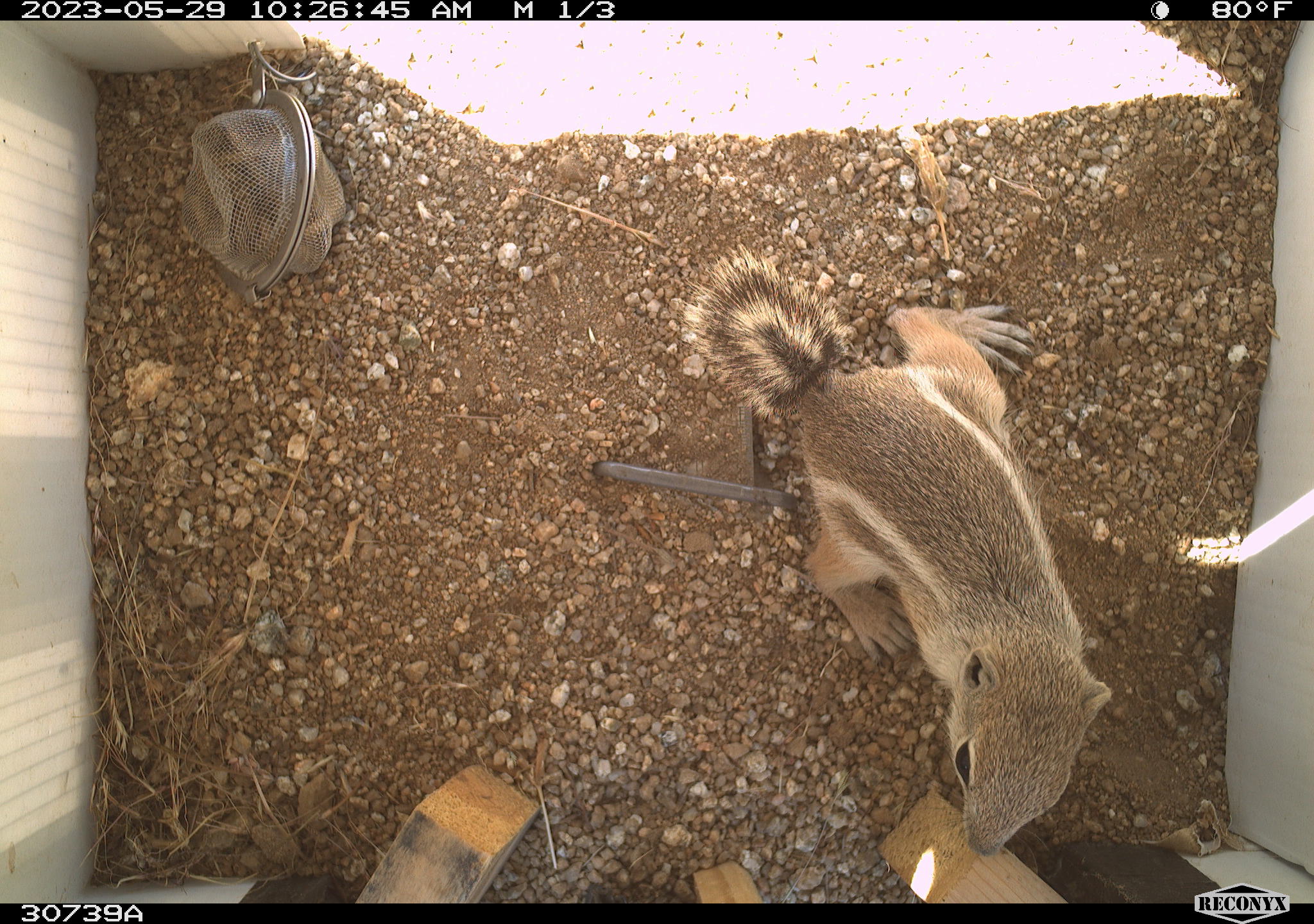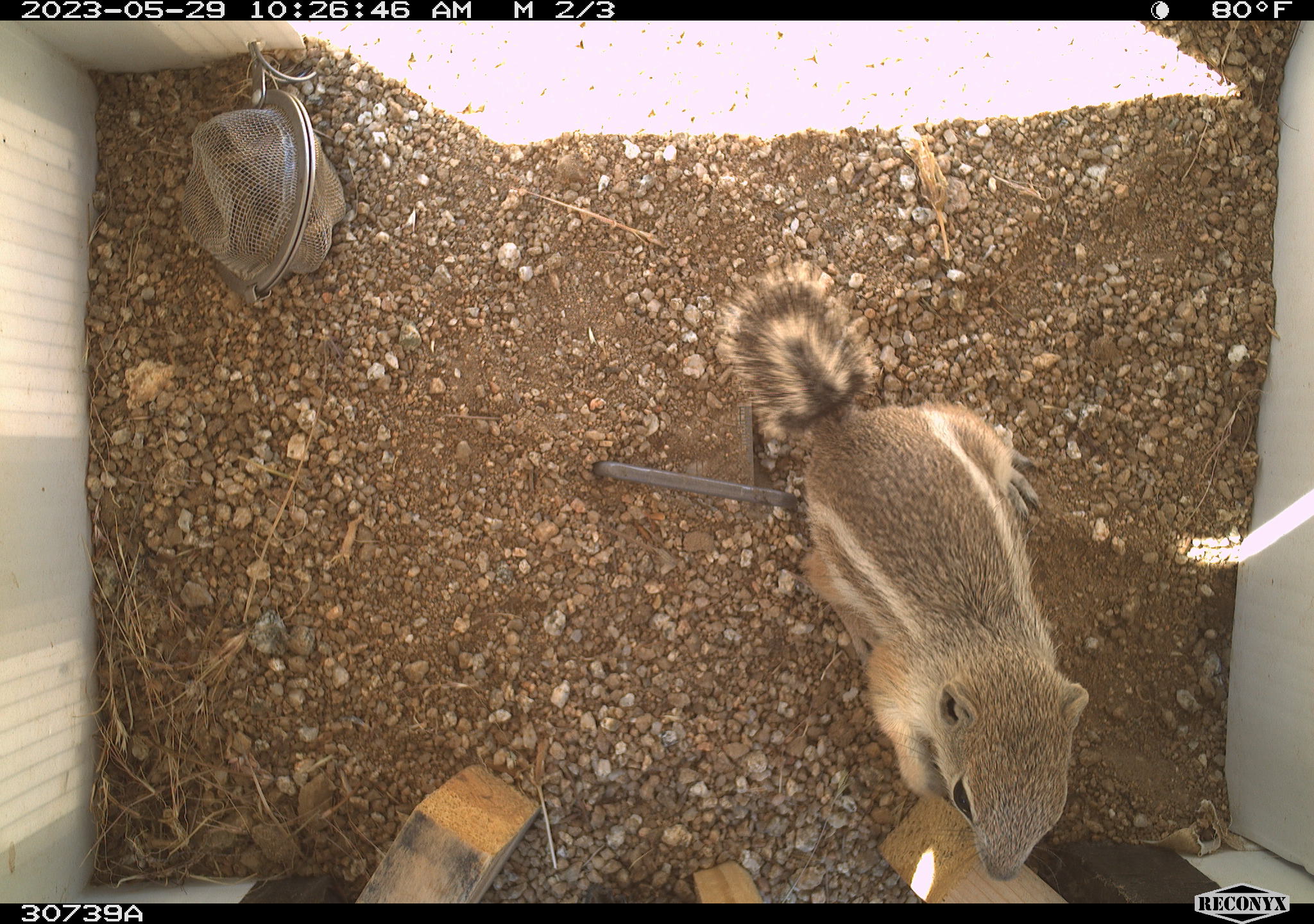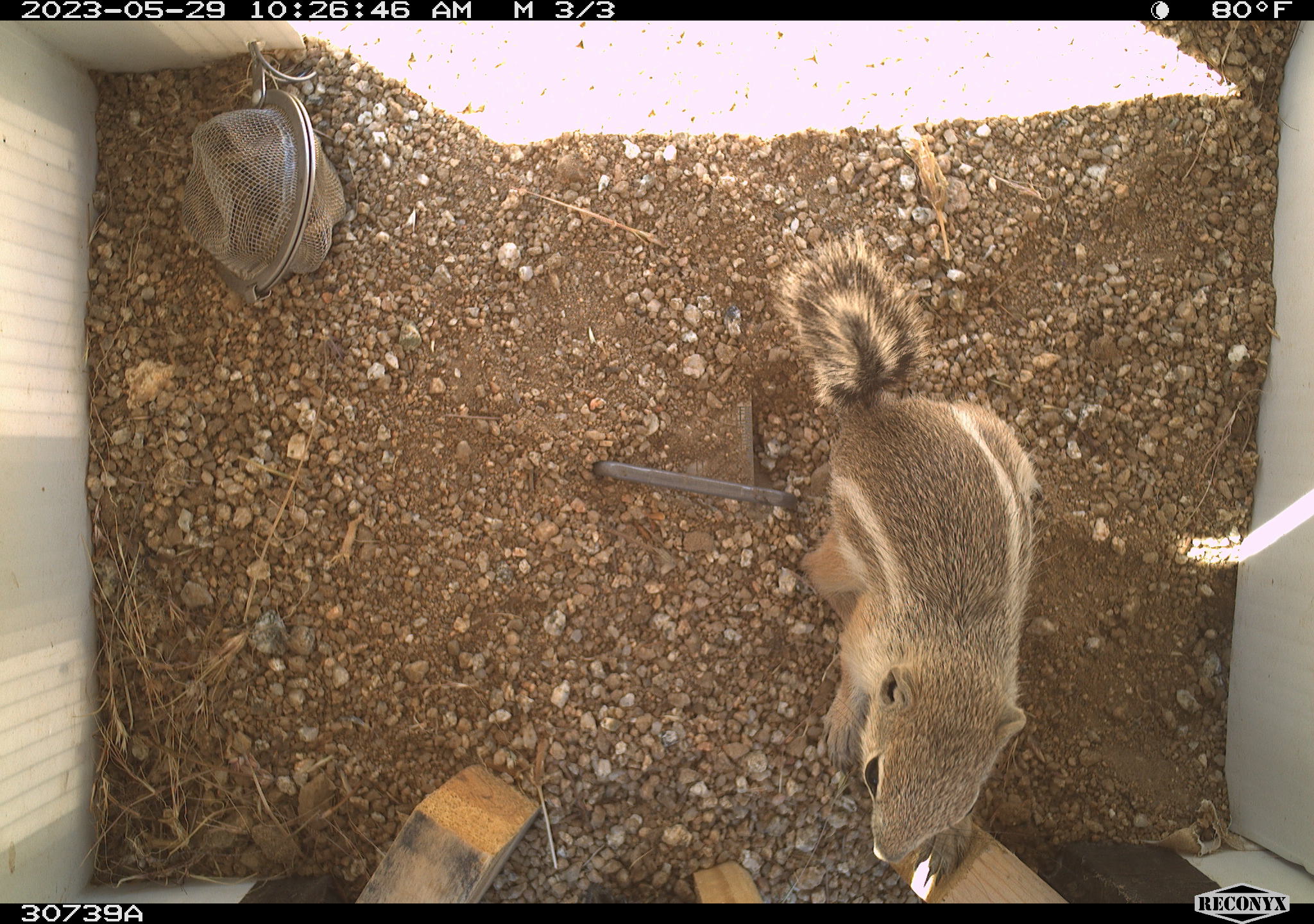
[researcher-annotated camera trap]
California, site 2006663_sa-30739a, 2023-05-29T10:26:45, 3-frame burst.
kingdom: Animalia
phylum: Chordata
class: Mammalia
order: Rodentia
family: Sciuridae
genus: Ammospermophilus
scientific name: Ammospermophilus leucurus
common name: white-tailed antelope squirrel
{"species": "white-tailed antelope squirrel (Ammospermophilus leucurus)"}